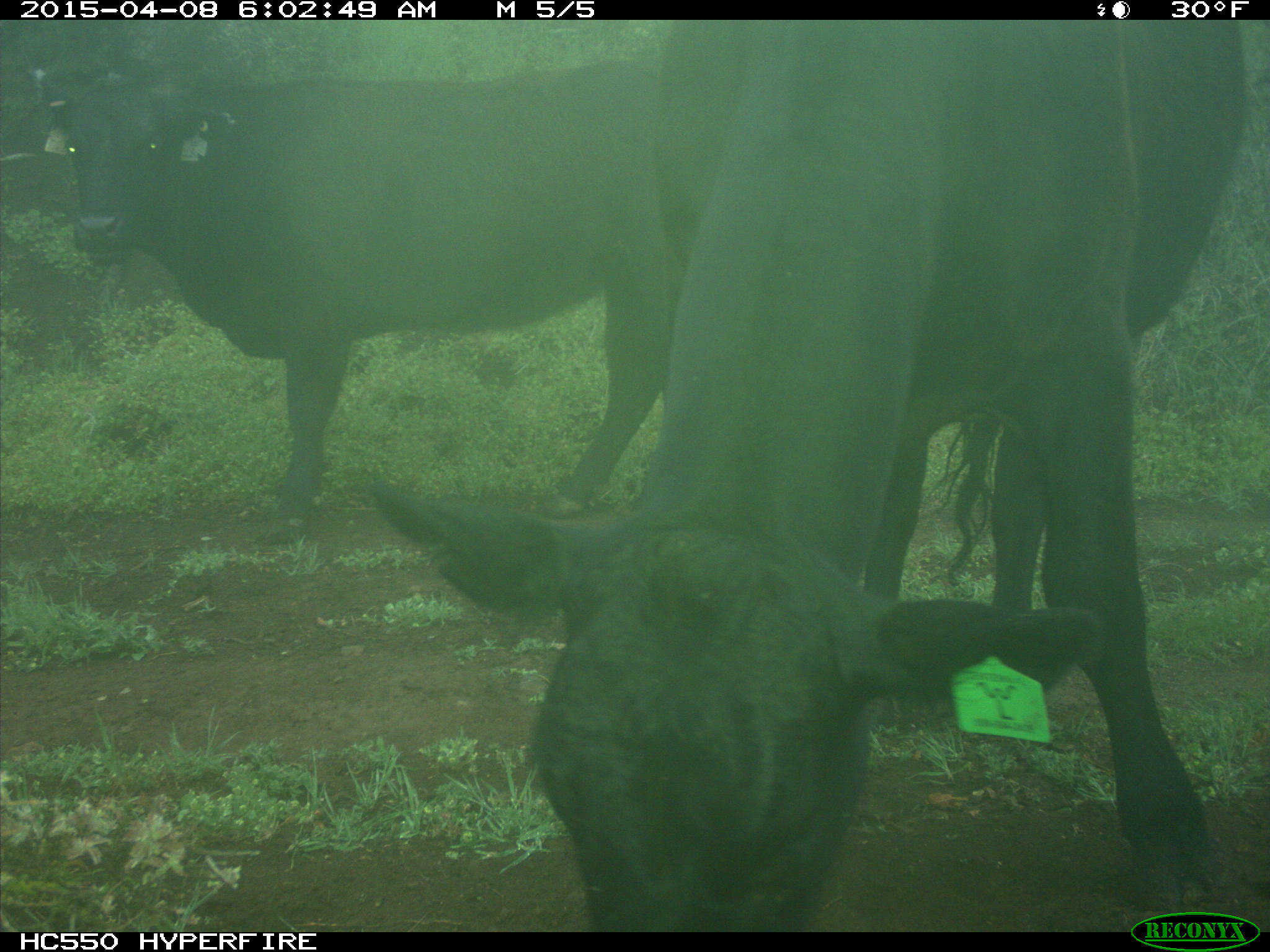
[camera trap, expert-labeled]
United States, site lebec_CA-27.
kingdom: Animalia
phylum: Chordata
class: Mammalia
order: Artiodactyla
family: Bovidae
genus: Bos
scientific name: Bos taurus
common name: domestic cow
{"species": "Bos taurus (domestic cow)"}